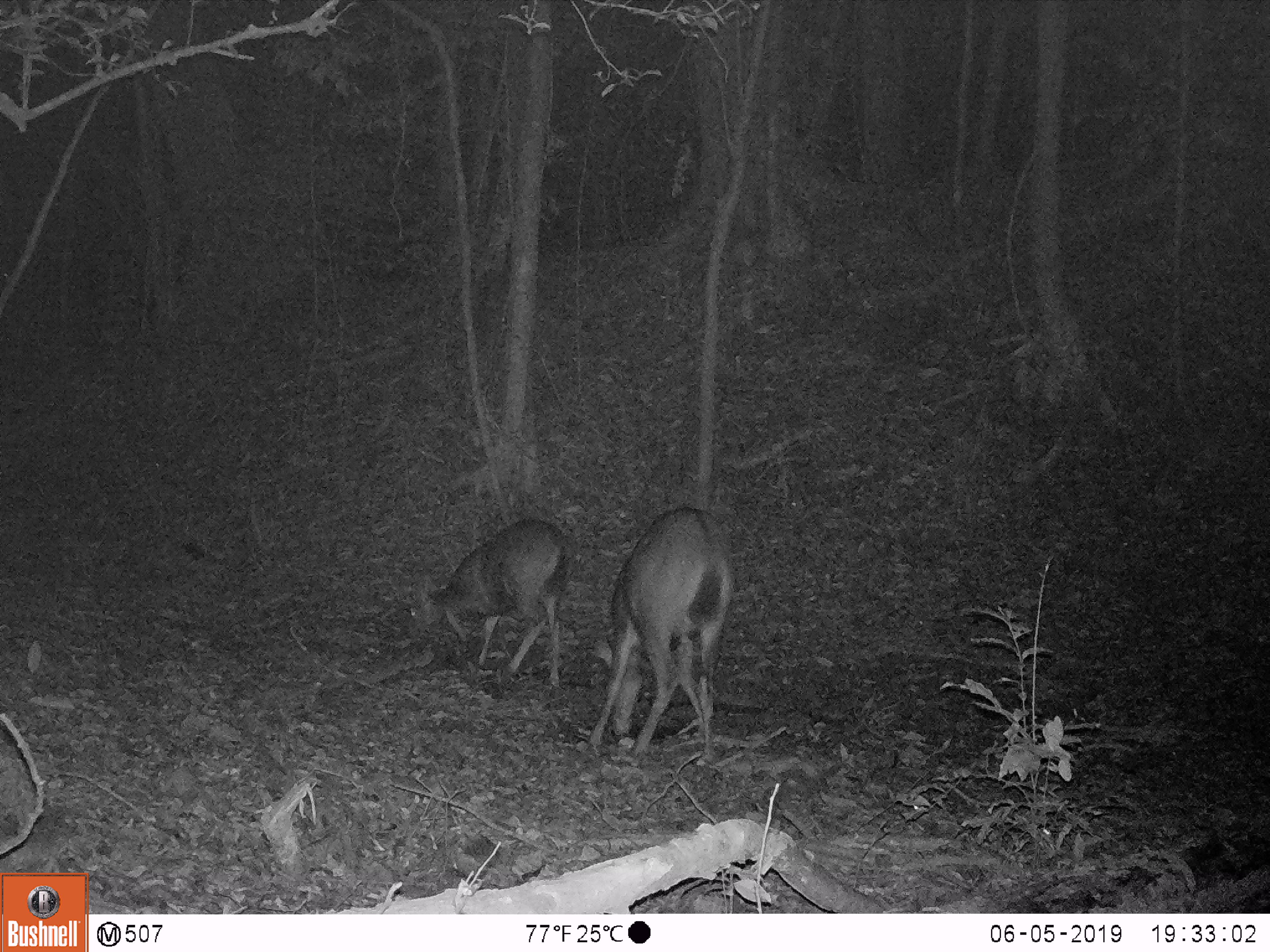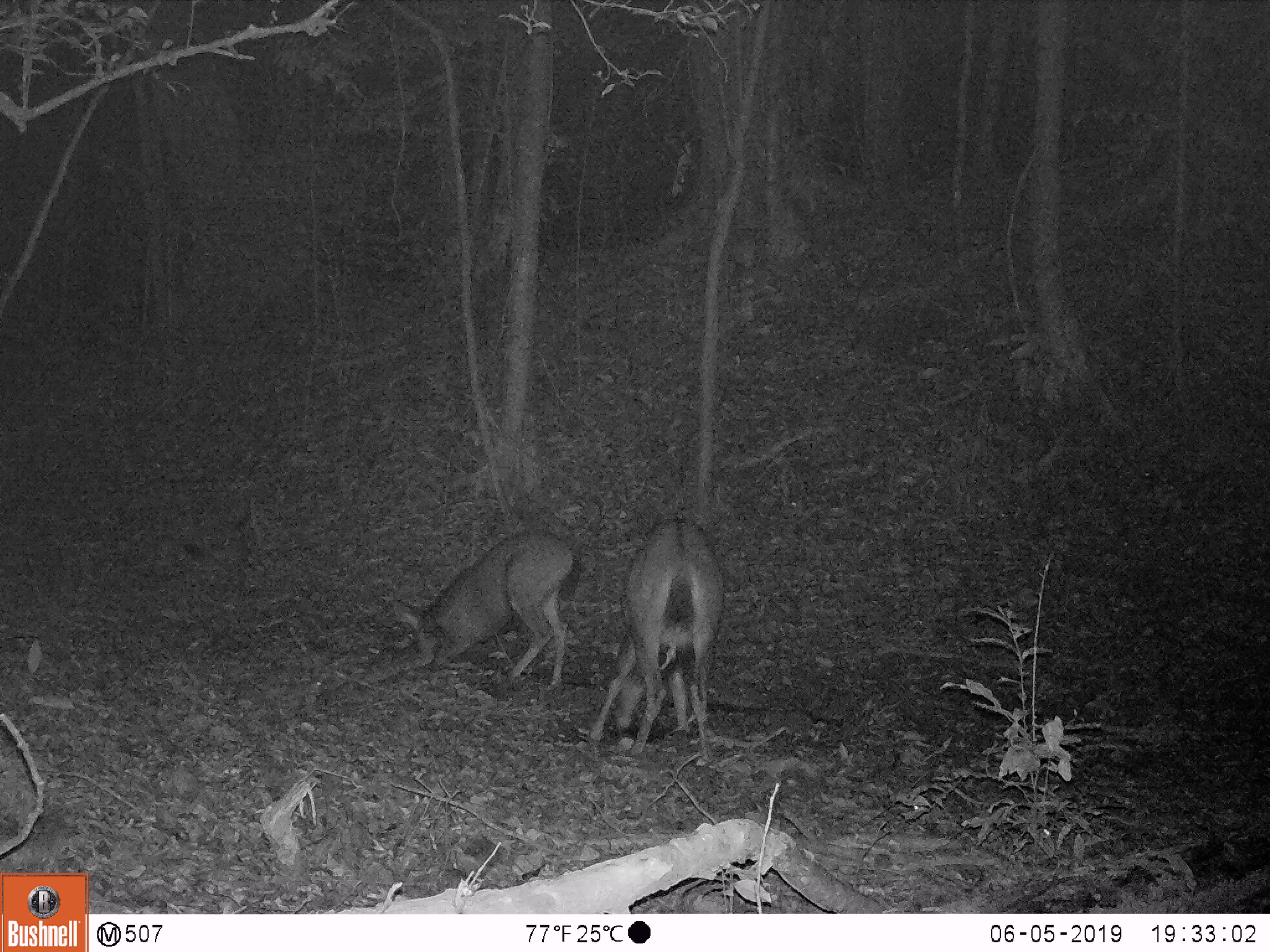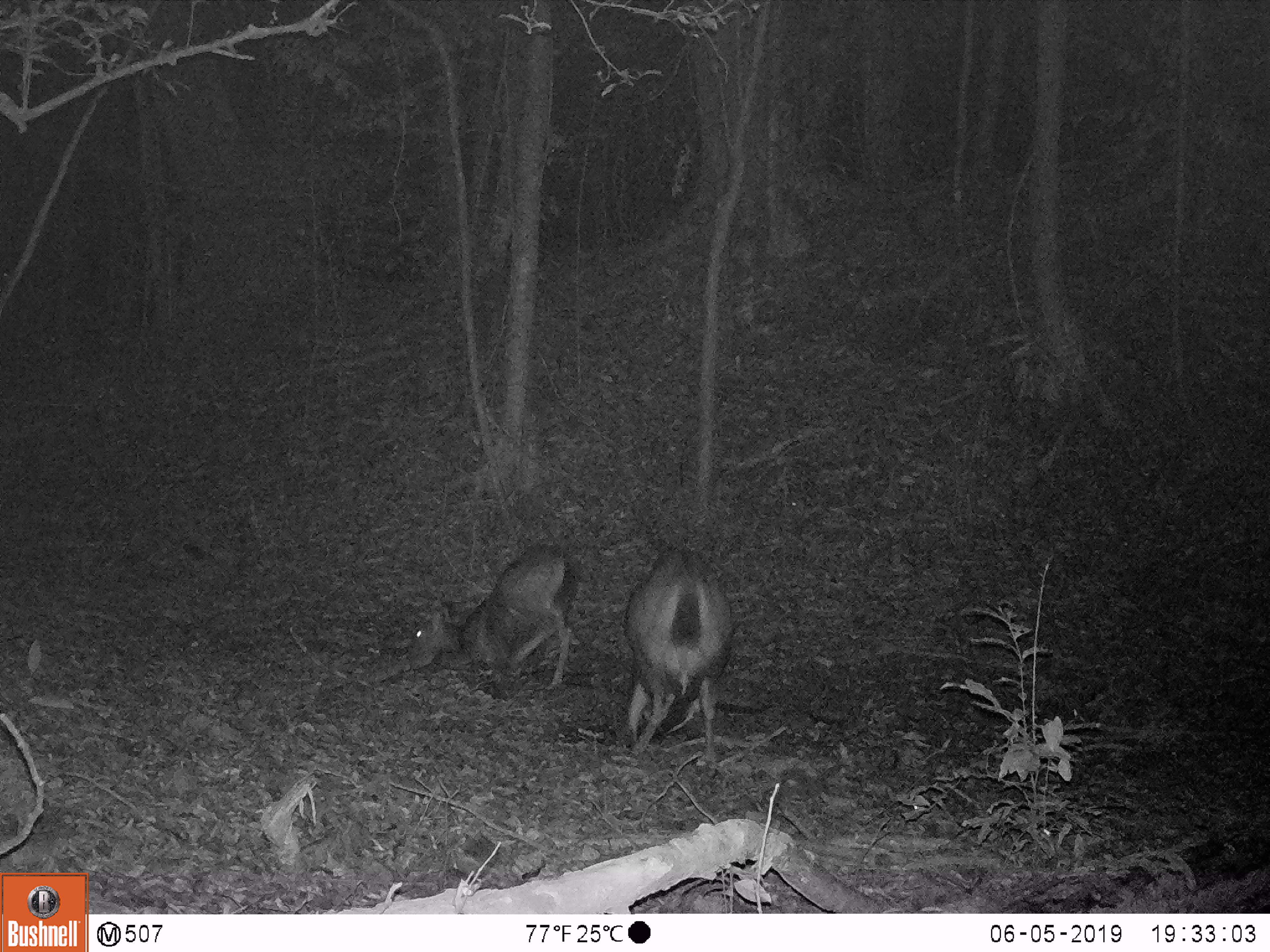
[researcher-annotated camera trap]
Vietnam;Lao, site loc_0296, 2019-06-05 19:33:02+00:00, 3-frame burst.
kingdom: Animalia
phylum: Chordata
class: Mammalia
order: Artiodactyla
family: Cervidae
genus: Rusa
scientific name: Rusa unicolor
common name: sambar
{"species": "sambar (Rusa unicolor)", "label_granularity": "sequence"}